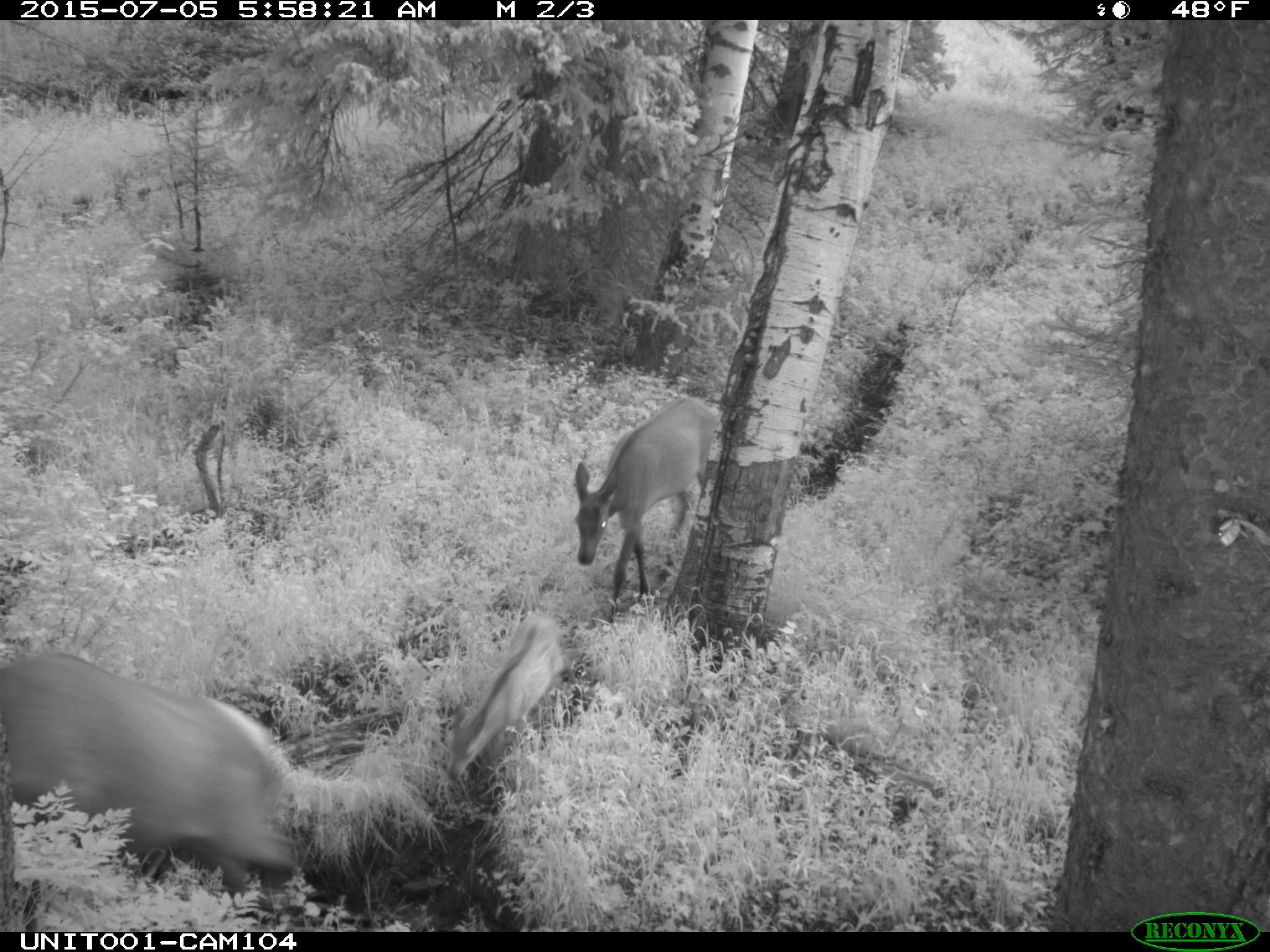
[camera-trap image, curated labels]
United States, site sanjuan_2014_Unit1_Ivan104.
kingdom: Animalia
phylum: Chordata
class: Mammalia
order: Artiodactyla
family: Cervidae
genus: Cervus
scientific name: Cervus elaphus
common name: red deer